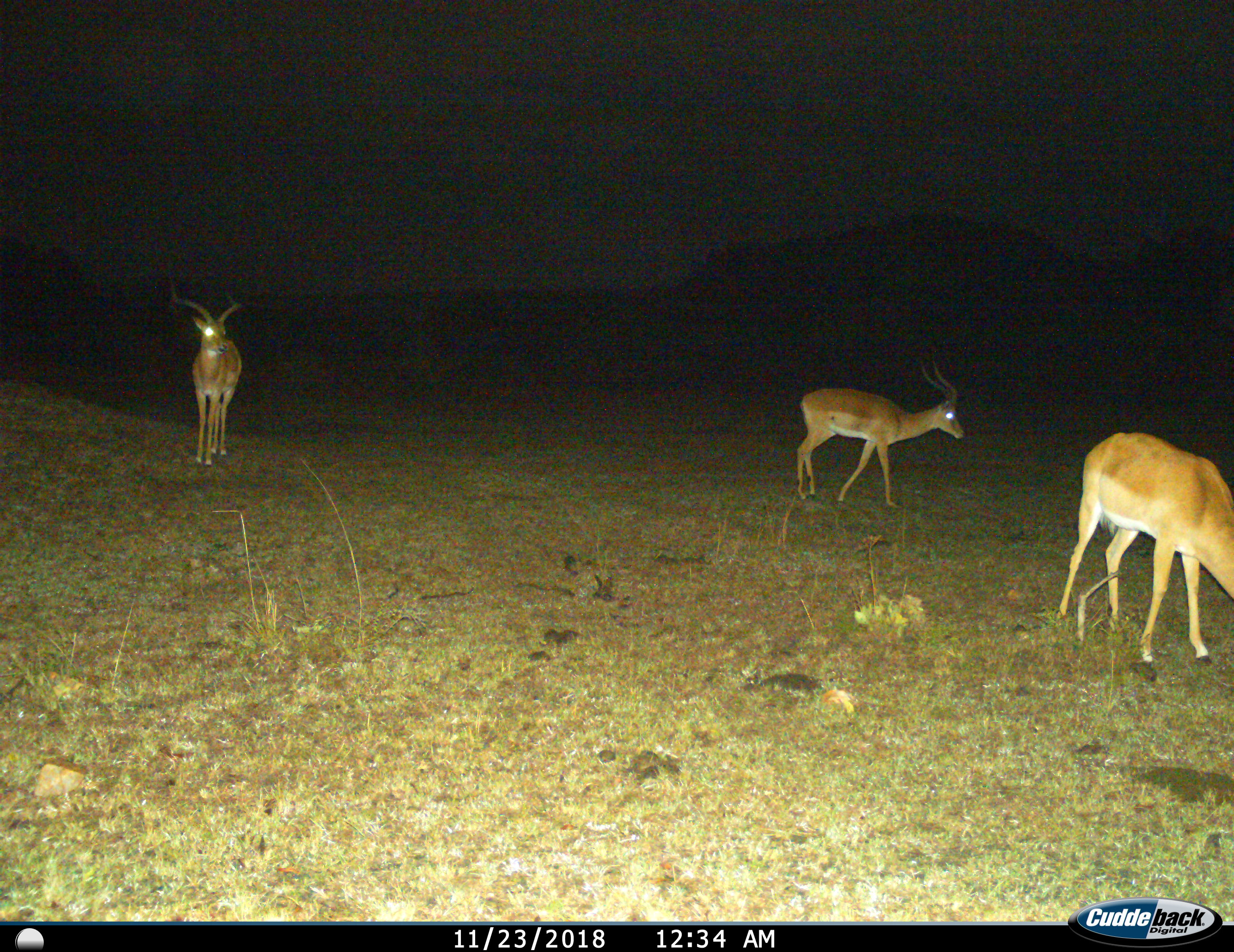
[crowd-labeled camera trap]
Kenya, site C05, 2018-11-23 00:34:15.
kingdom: Animalia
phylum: Chordata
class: Mammalia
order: Artiodactyla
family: Bovidae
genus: Aepyceros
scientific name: Aepyceros melampus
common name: impala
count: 3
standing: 80%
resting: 0%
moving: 40%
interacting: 0%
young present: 0%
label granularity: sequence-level